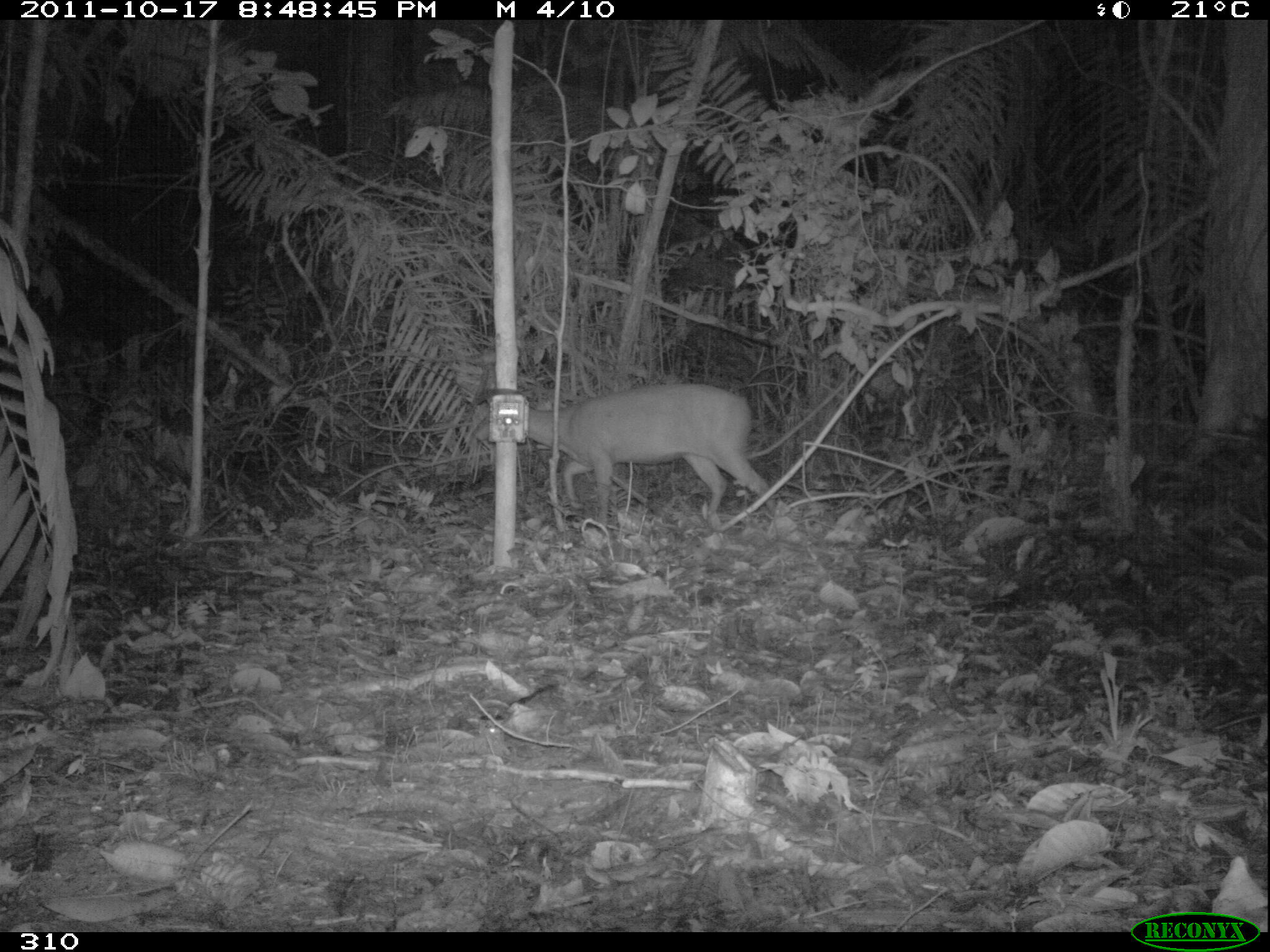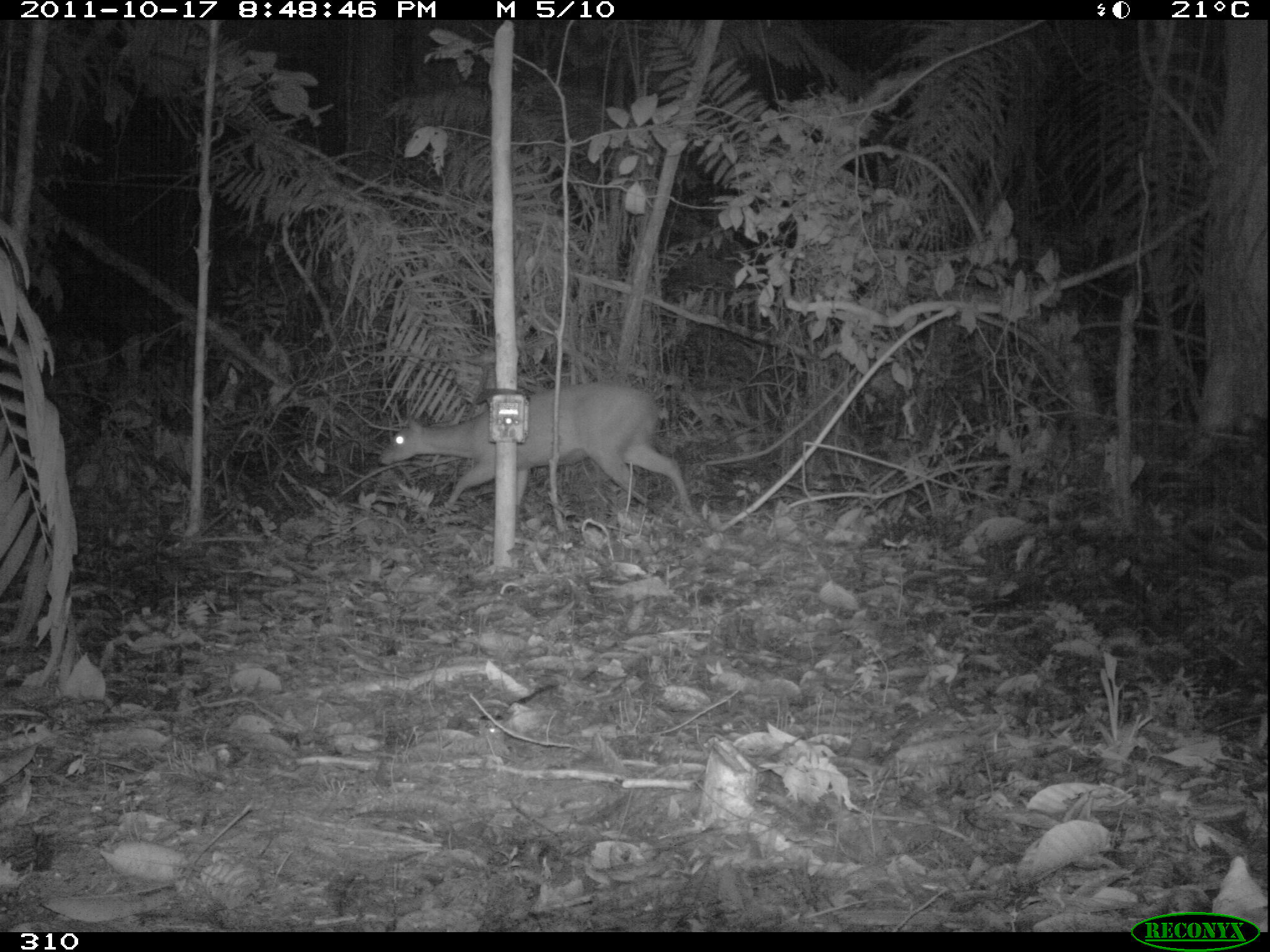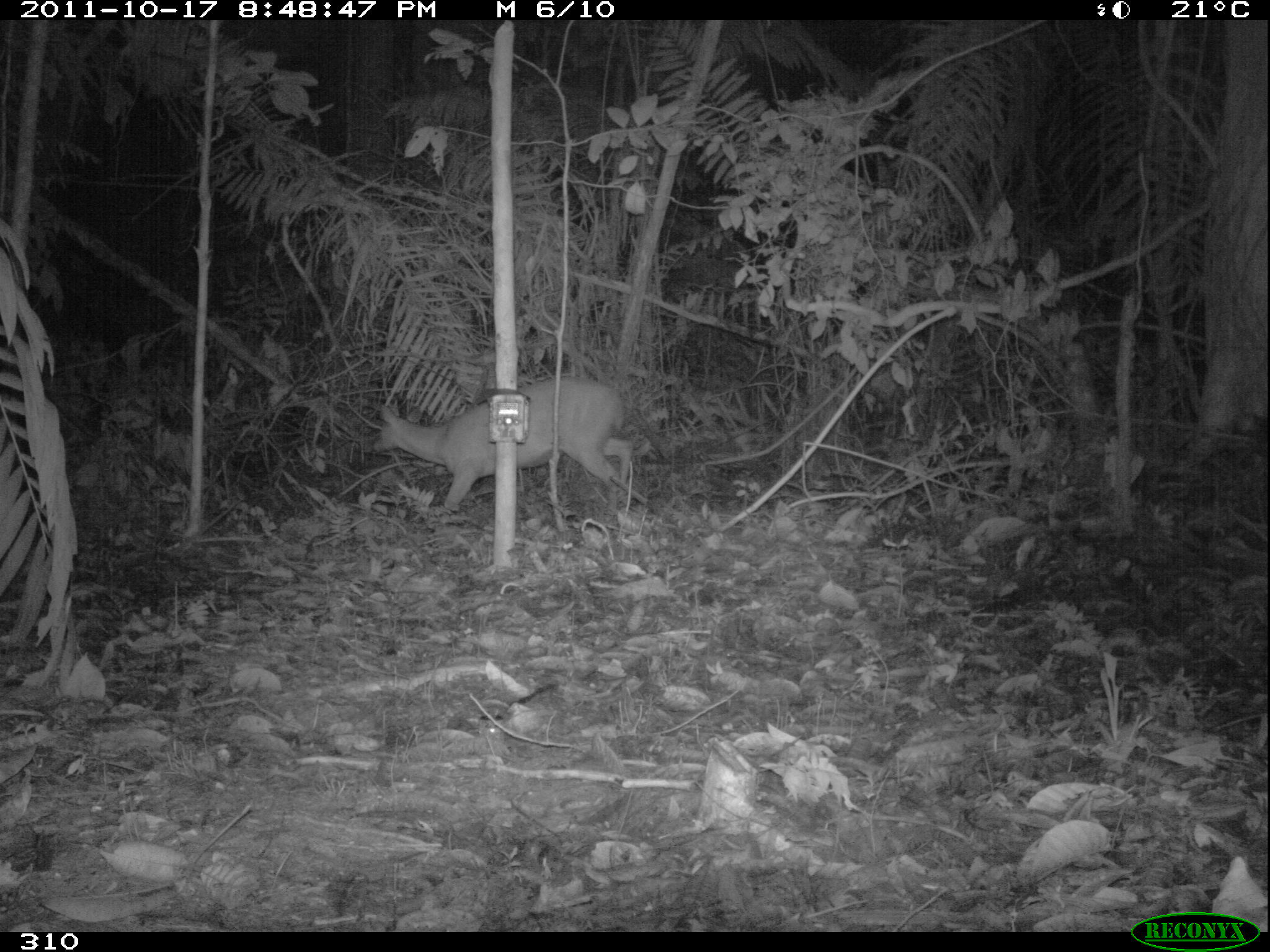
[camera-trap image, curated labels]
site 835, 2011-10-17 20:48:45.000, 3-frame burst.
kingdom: Animalia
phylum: Chordata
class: Mammalia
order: Artiodactyla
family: Cervidae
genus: Mazama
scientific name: Mazama americana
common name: red brocket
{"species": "Mazama americana (red brocket)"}